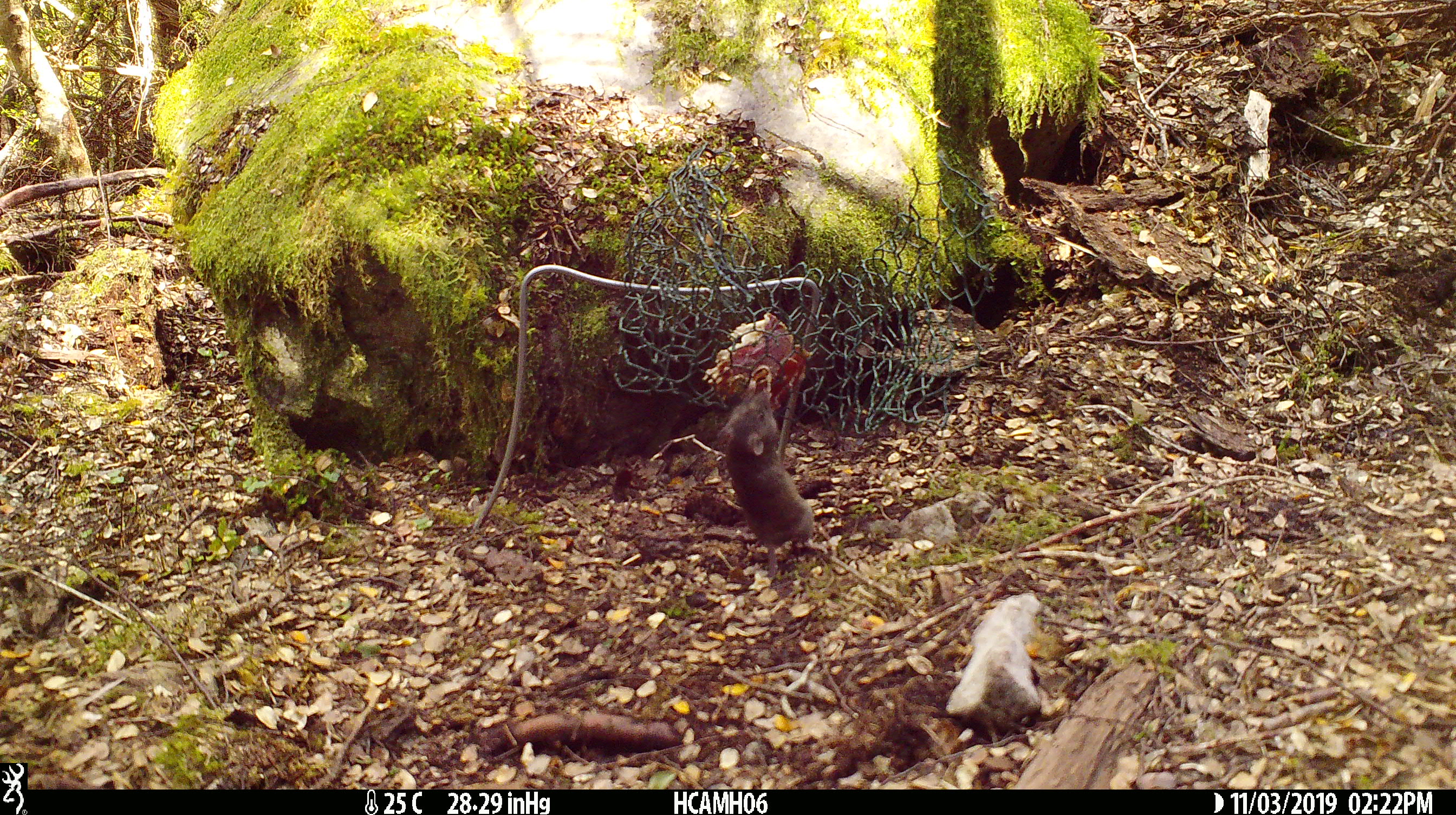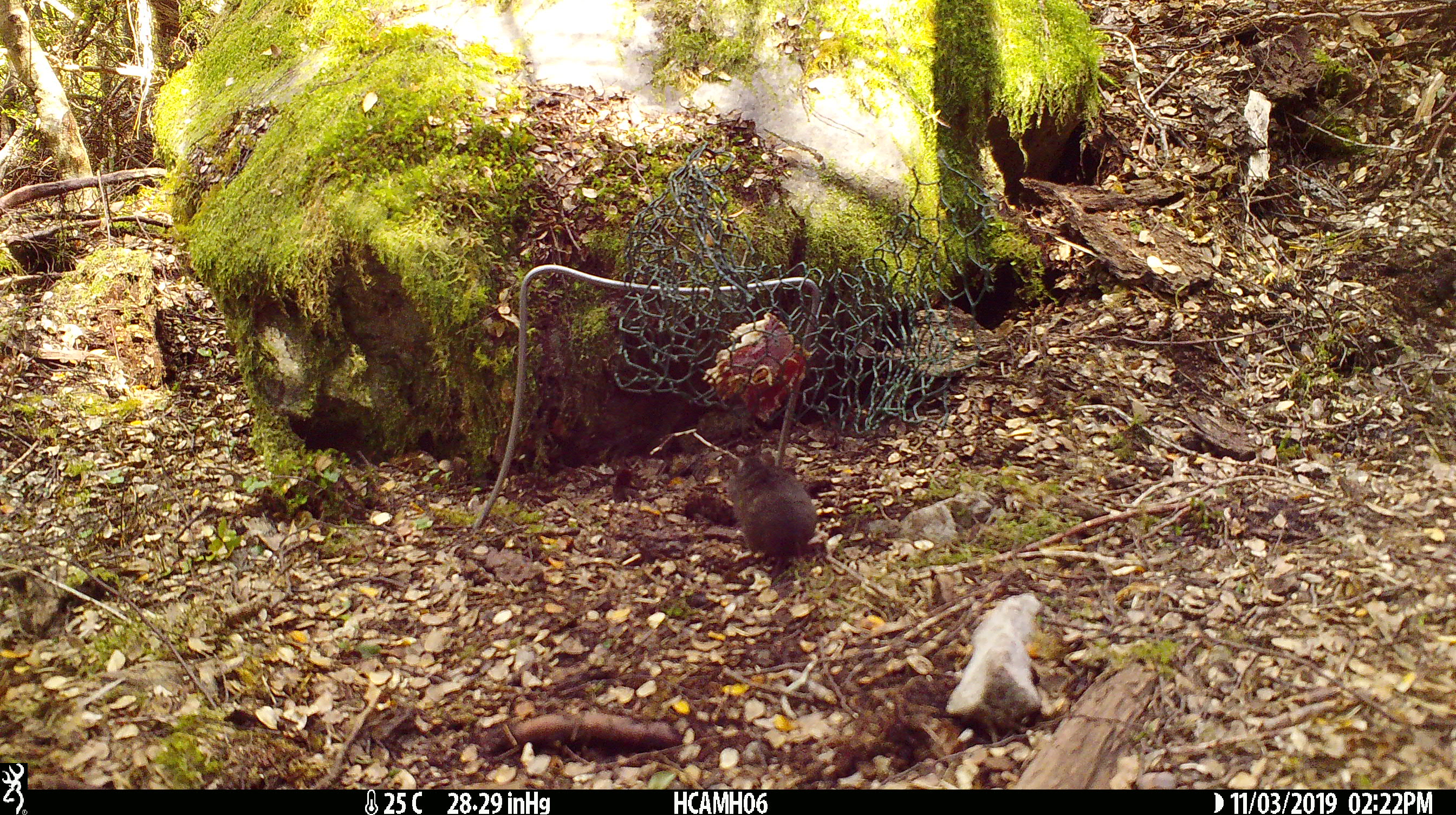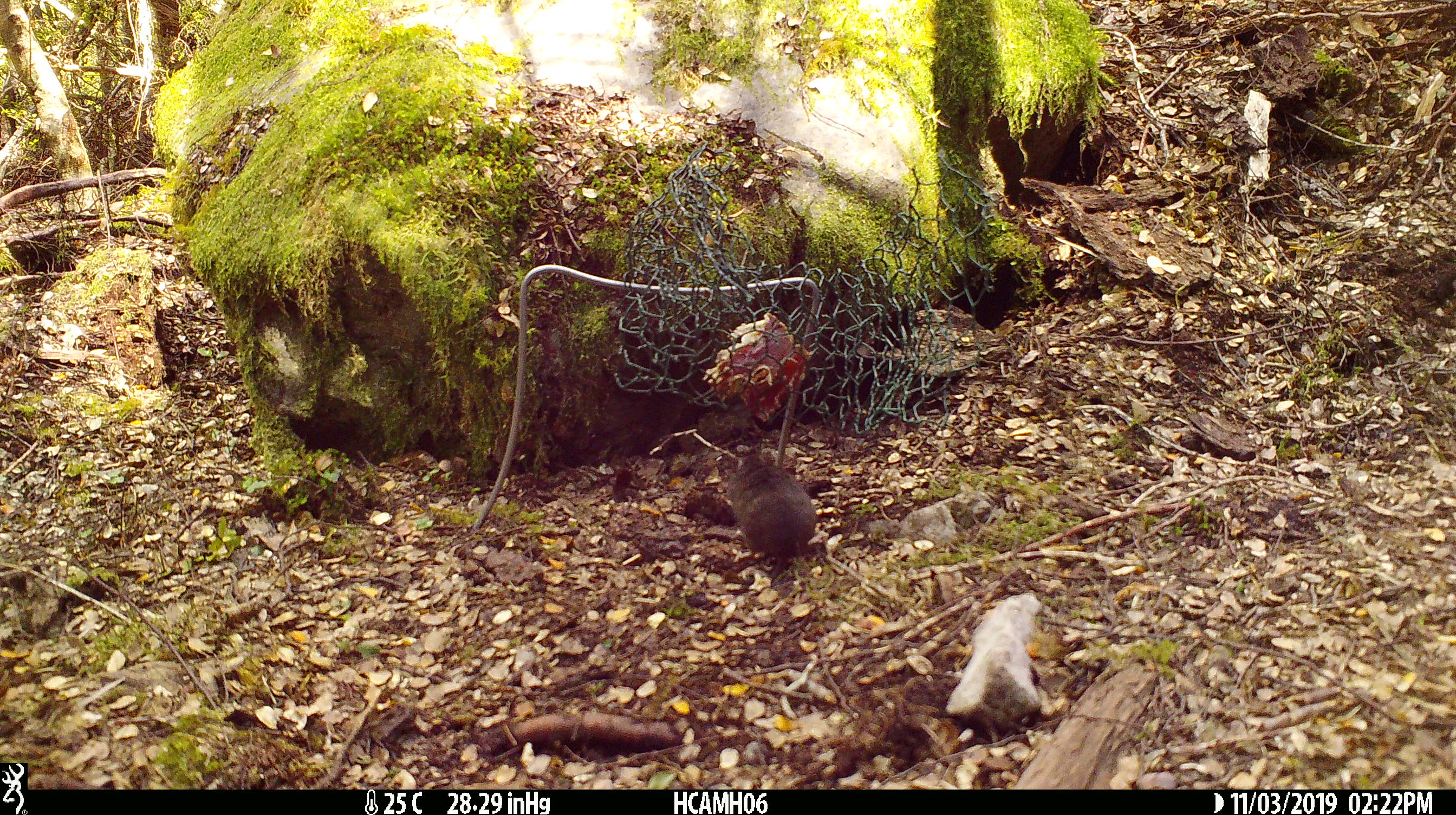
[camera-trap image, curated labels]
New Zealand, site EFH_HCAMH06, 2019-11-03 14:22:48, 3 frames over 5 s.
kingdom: Animalia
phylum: Chordata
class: Mammalia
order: Rodentia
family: Muridae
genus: Mus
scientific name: Mus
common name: mouse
Mouse (Mus).